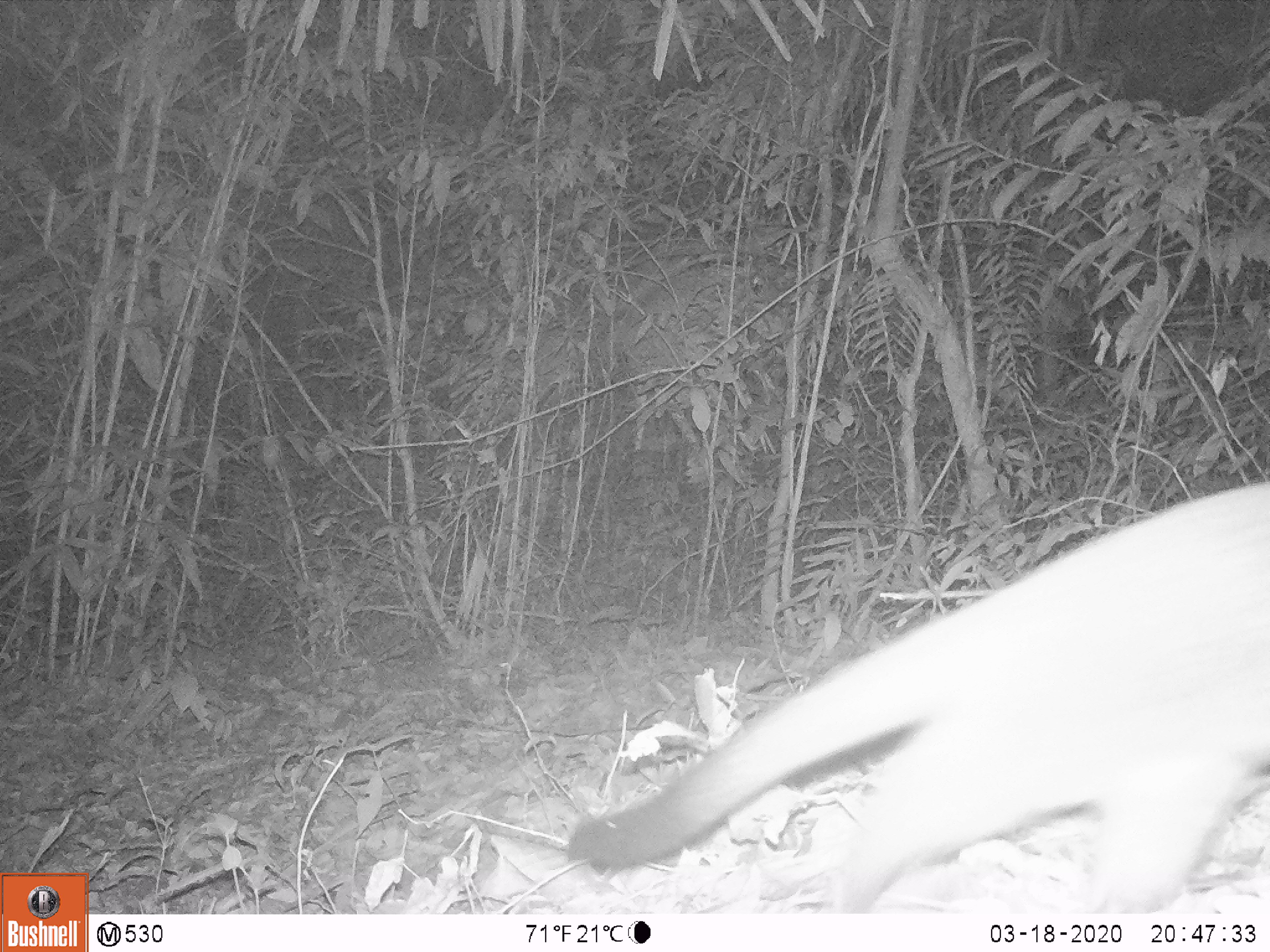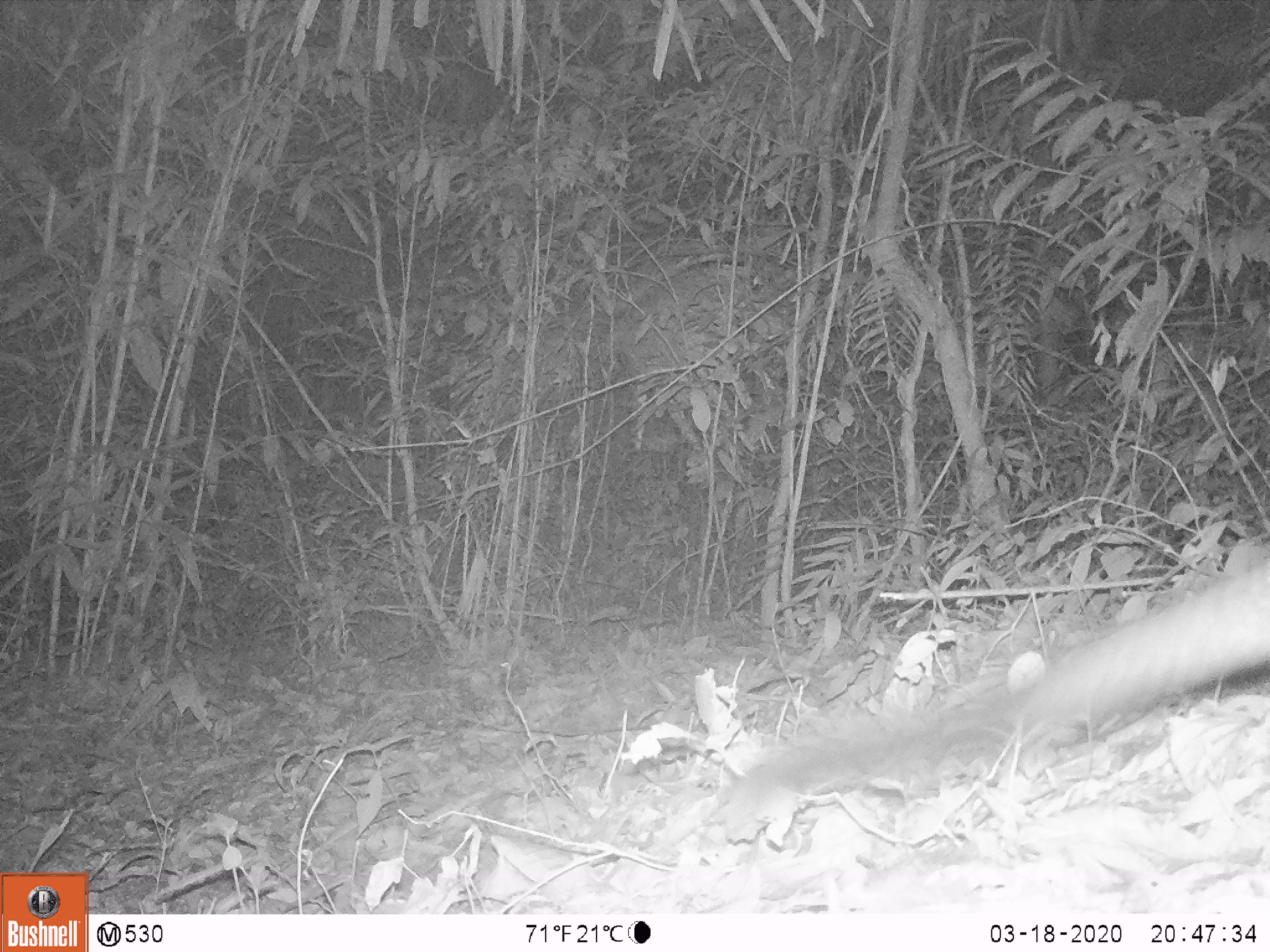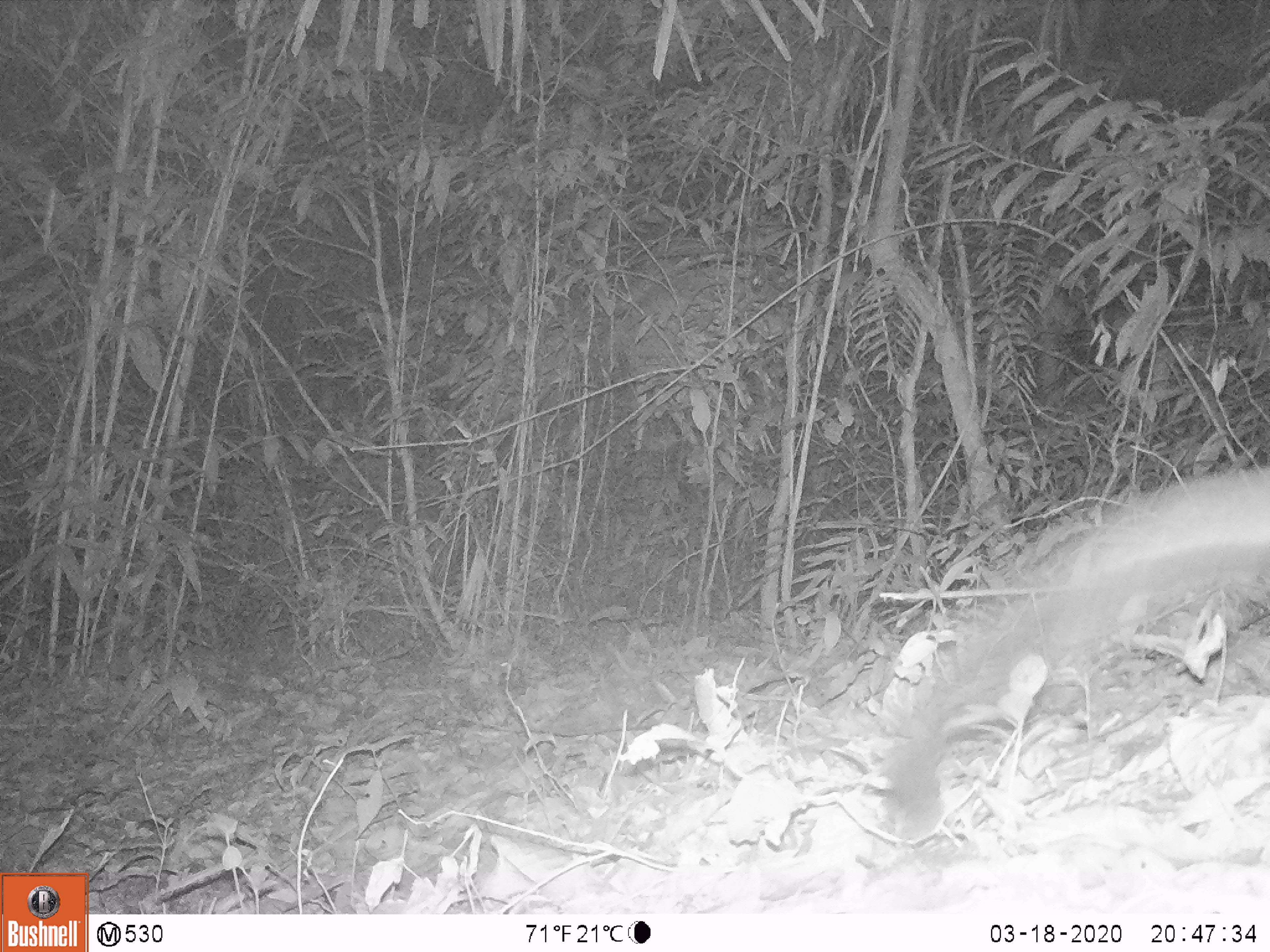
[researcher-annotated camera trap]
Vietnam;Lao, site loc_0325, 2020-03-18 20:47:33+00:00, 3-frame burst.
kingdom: Animalia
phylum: Chordata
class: Mammalia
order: Carnivora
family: Viverridae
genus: Paguma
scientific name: Paguma larvata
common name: masked palm civet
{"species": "masked palm civet (Paguma larvata)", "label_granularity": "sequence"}